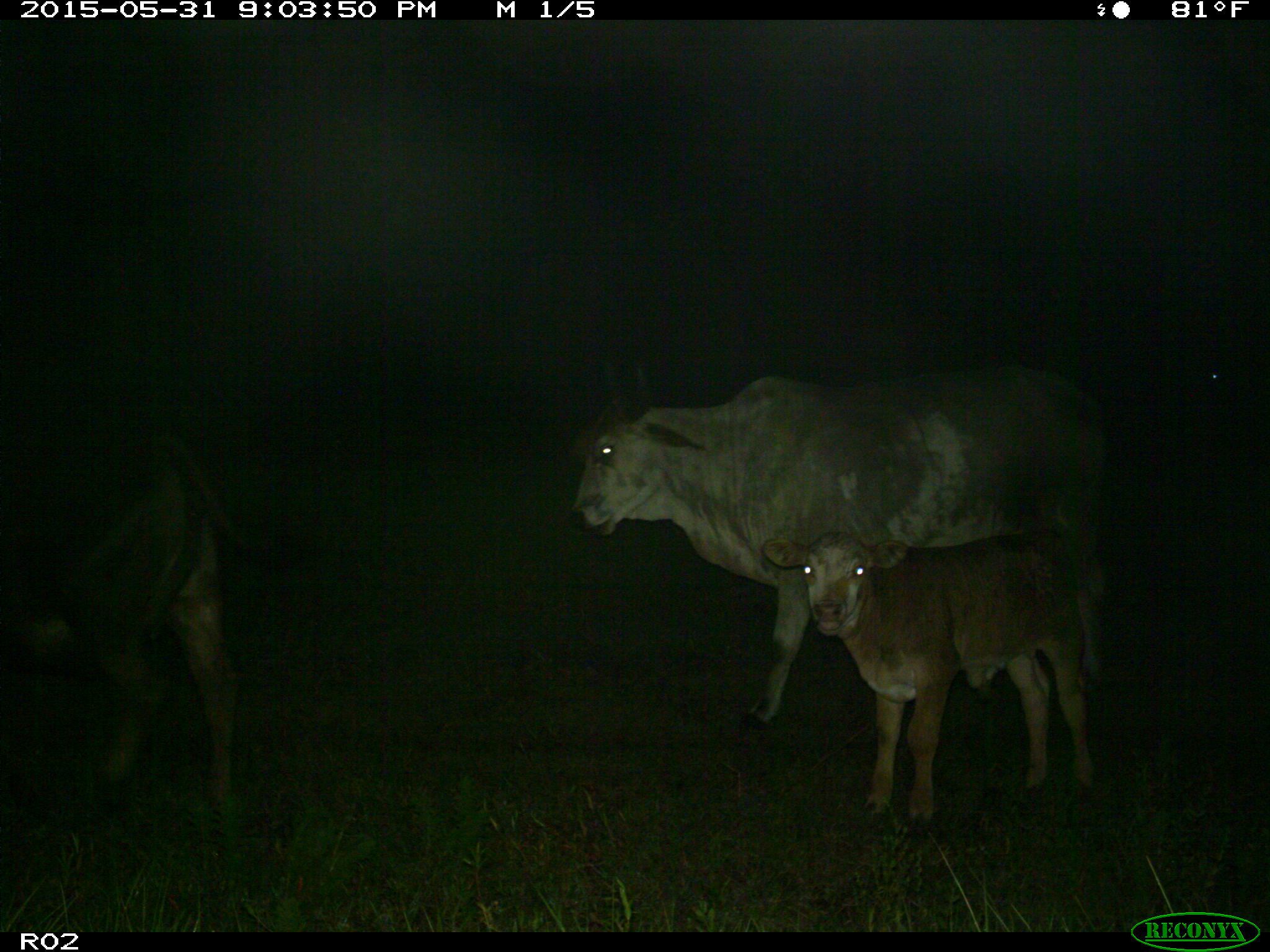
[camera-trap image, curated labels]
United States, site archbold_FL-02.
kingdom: Animalia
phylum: Chordata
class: Mammalia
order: Artiodactyla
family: Bovidae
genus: Bos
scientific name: Bos taurus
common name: domestic cow